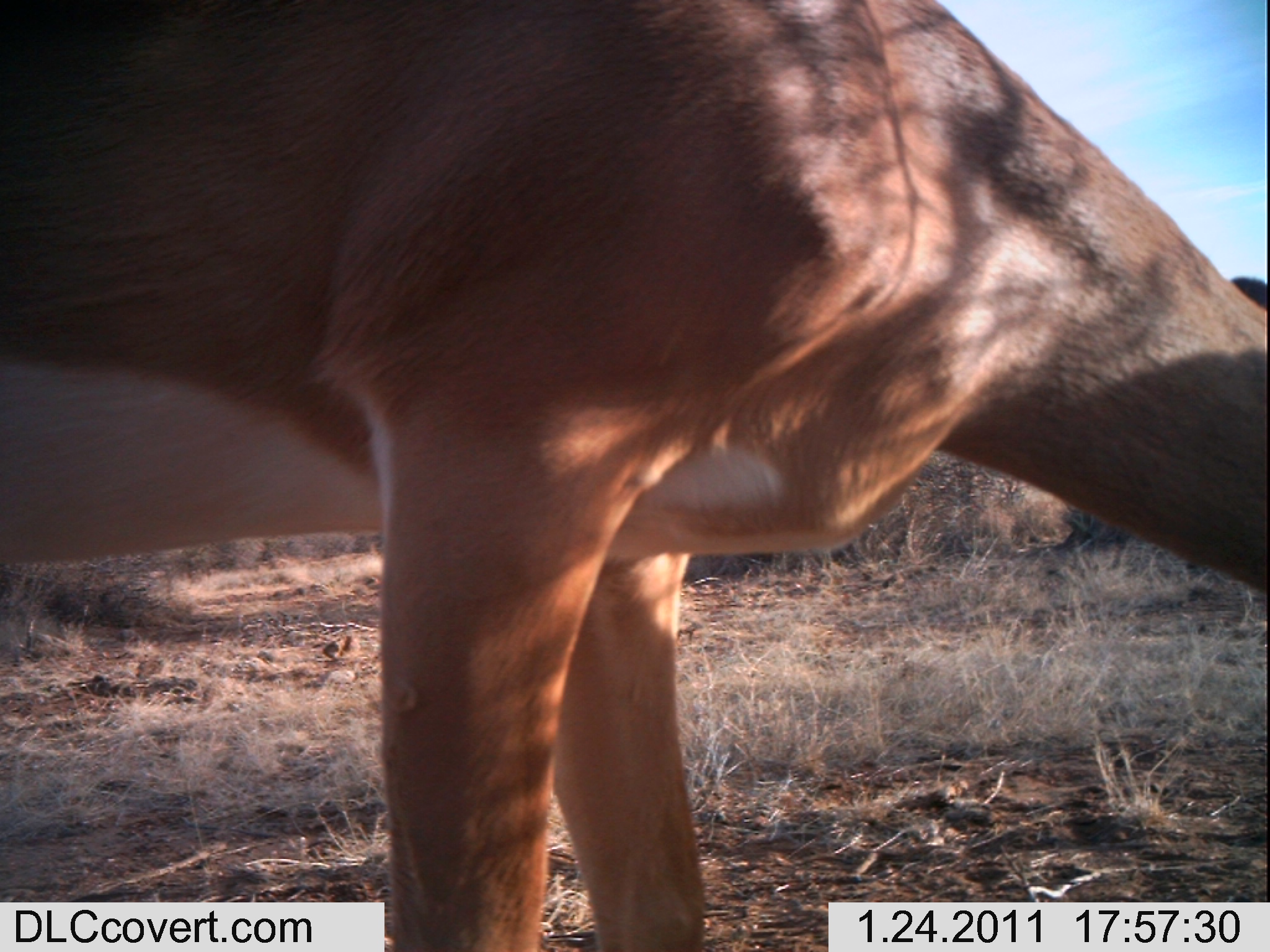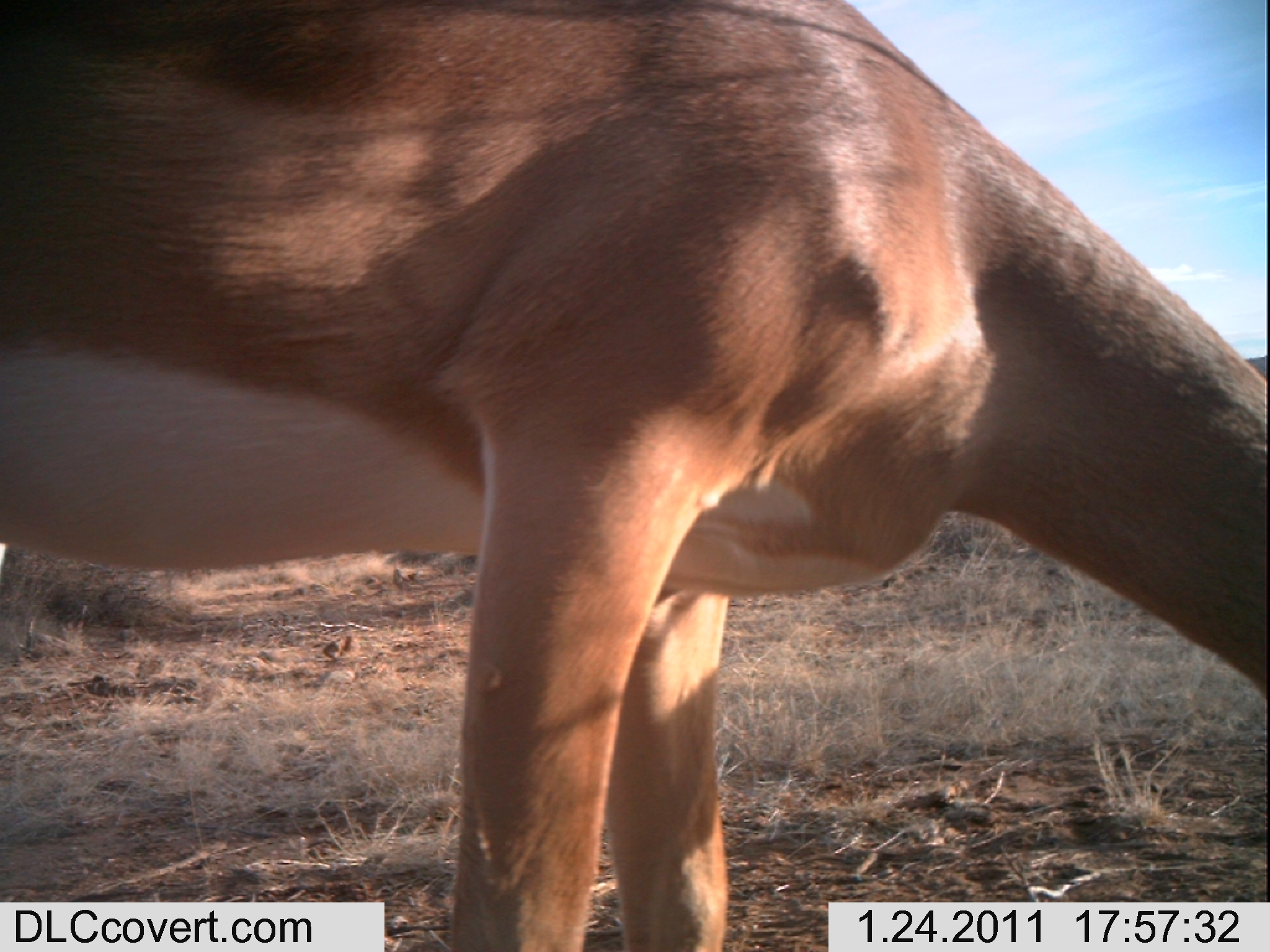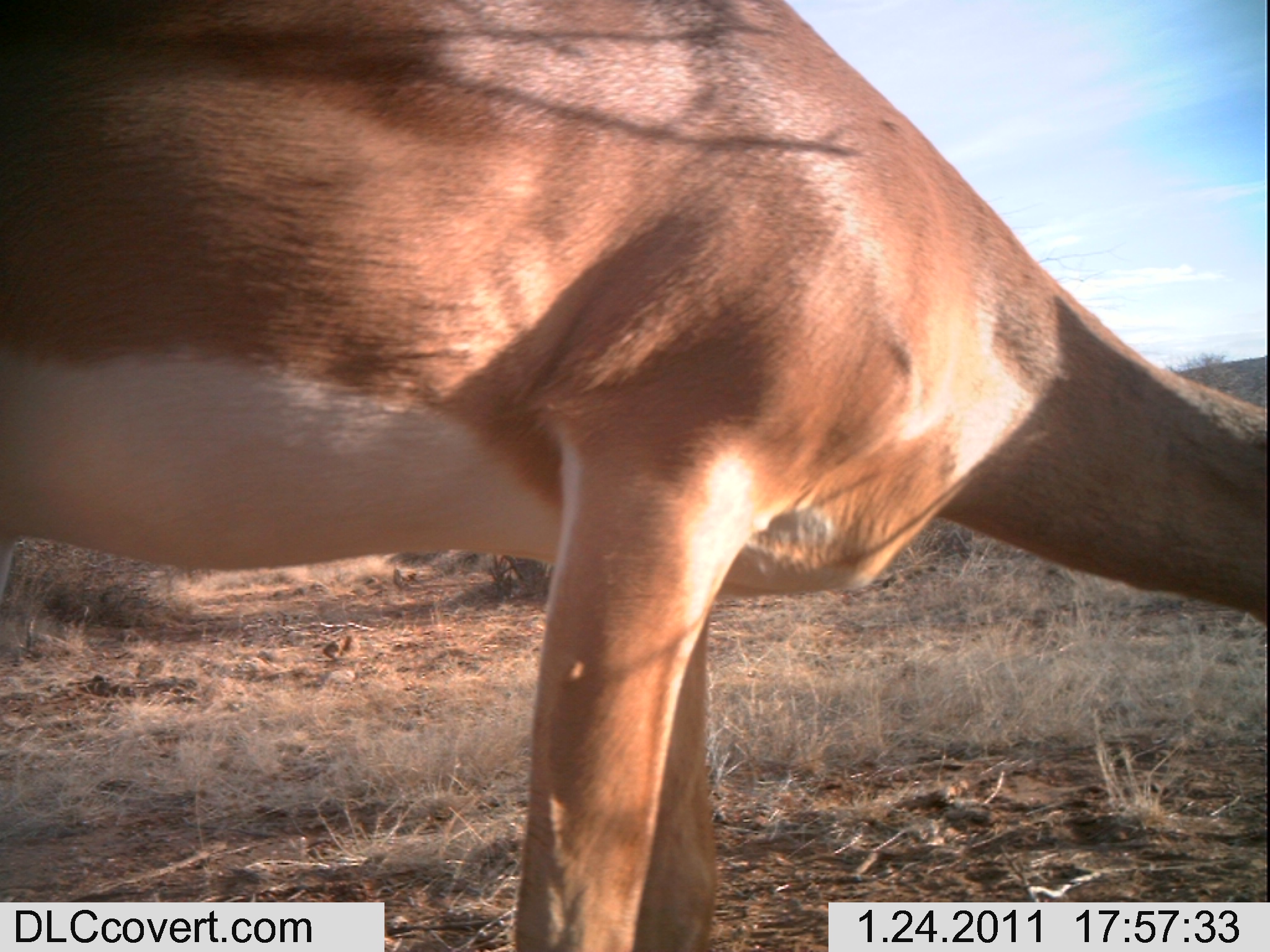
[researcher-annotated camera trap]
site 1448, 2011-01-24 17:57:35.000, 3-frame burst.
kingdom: Animalia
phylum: Chordata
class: Mammalia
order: Artiodactyla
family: Bovidae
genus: Aepyceros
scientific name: Aepyceros melampus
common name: impala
Aepyceros melampus (impala), count 1.